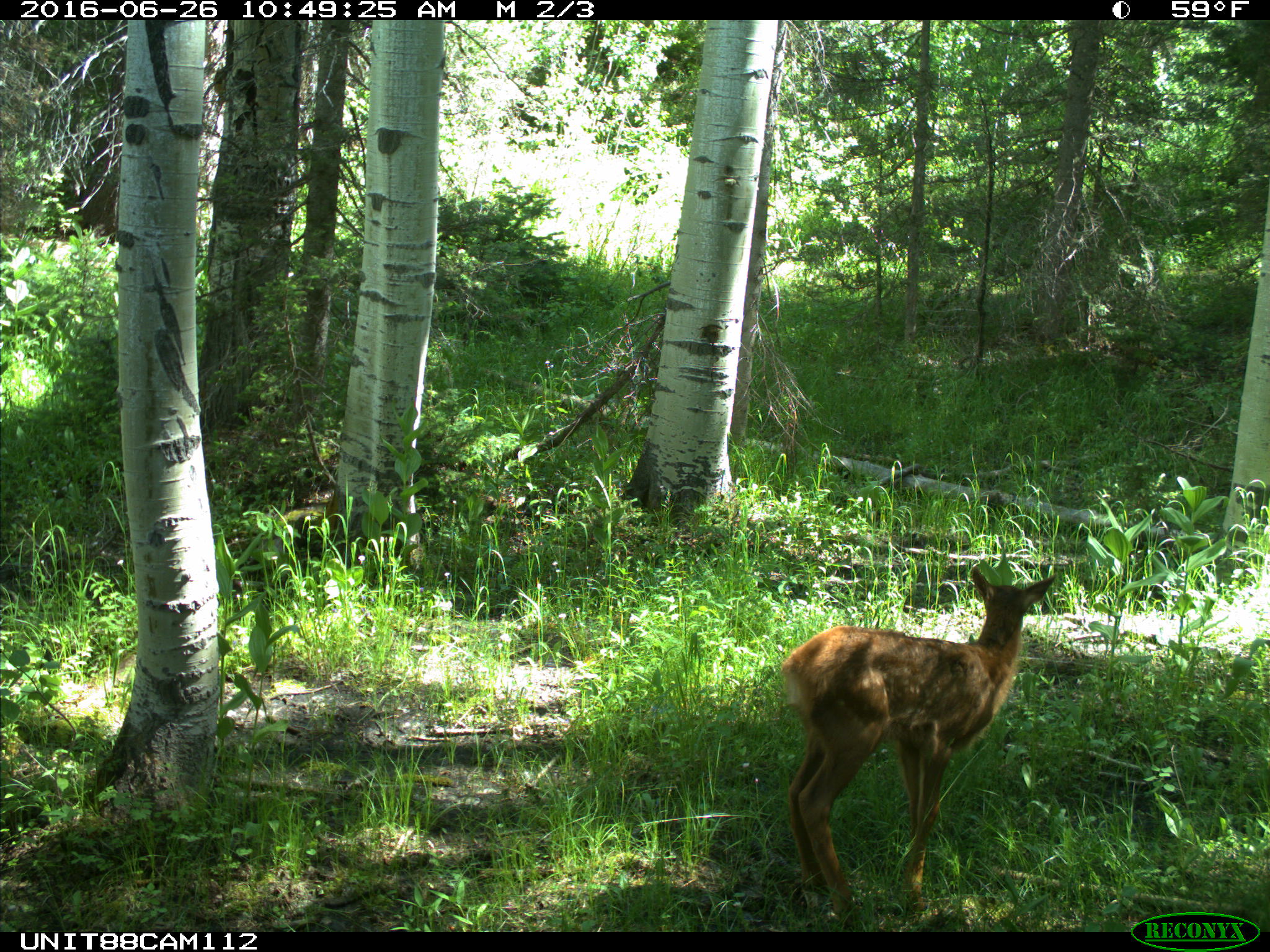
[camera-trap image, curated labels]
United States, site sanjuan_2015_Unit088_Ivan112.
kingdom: Animalia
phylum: Chordata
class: Mammalia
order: Artiodactyla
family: Cervidae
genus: Cervus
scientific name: Cervus elaphus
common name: red deer